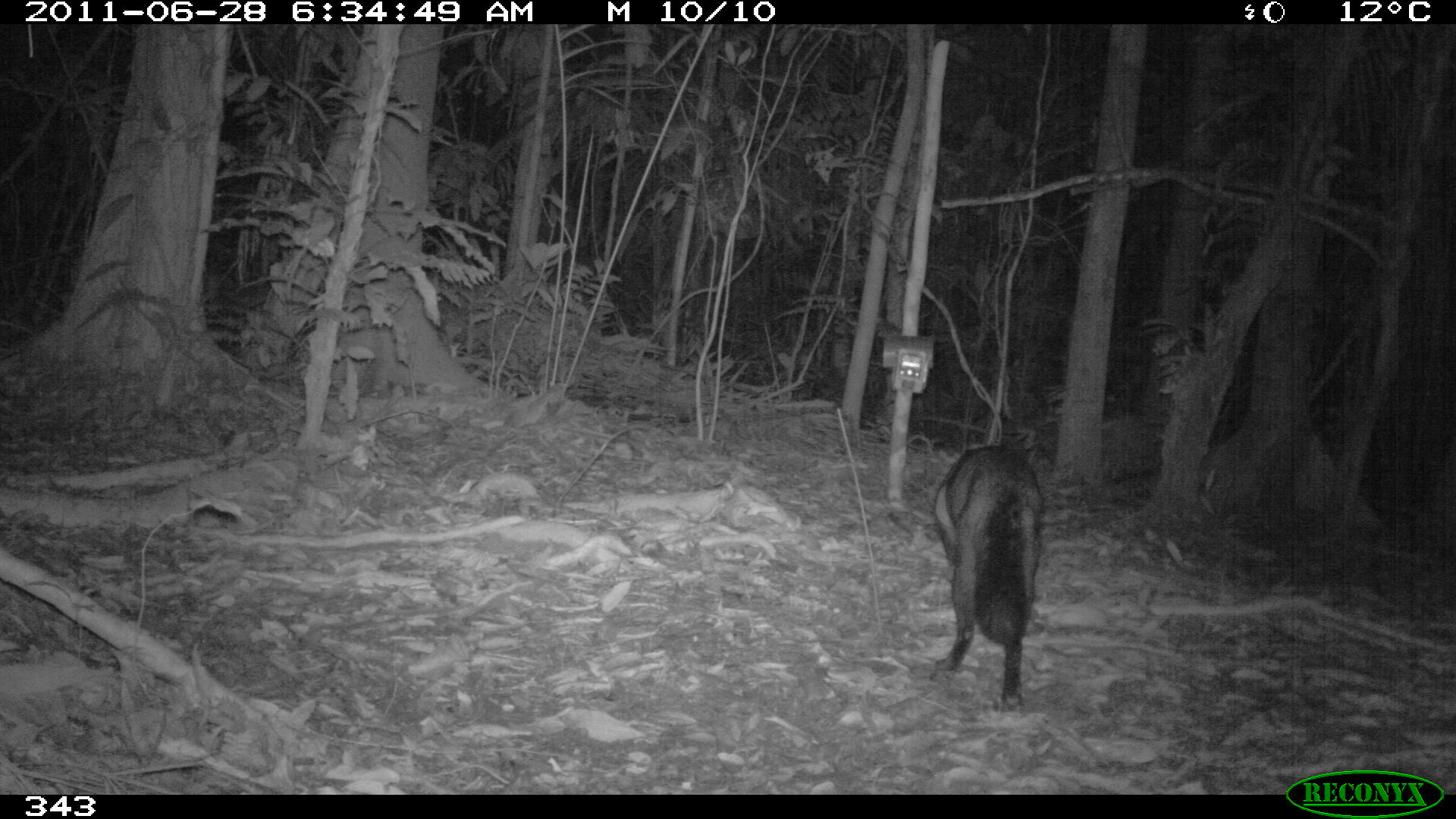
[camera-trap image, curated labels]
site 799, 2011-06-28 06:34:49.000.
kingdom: Animalia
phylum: Chordata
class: Mammalia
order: Carnivora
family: Canidae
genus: Atelocynus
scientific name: Atelocynus microtis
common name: short-eared dog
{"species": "Atelocynus microtis (short-eared dog)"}